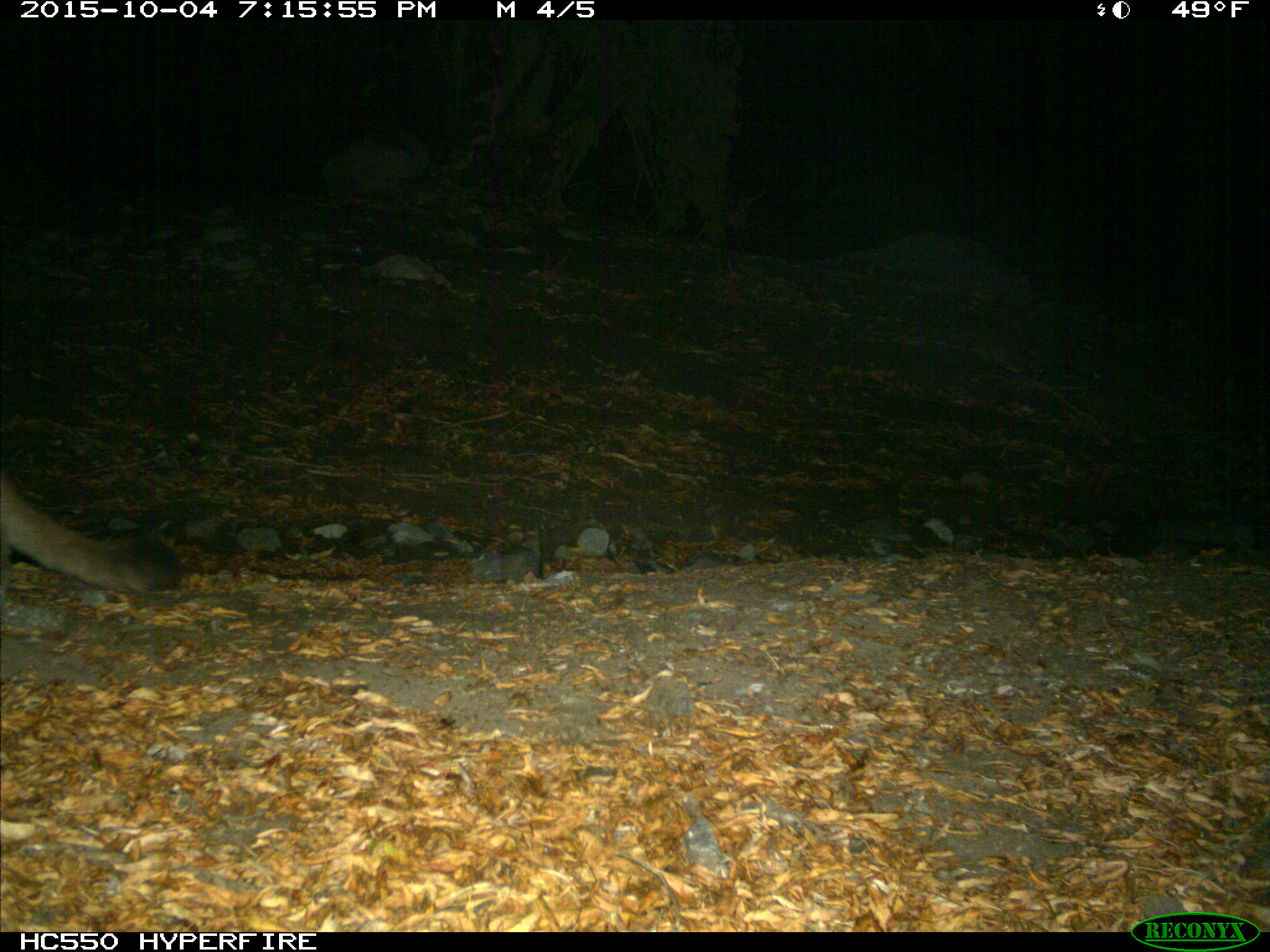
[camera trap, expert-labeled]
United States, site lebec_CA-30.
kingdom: Animalia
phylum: Chordata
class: Mammalia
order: Carnivora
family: Felidae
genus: Puma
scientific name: Puma concolor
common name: mountain lion